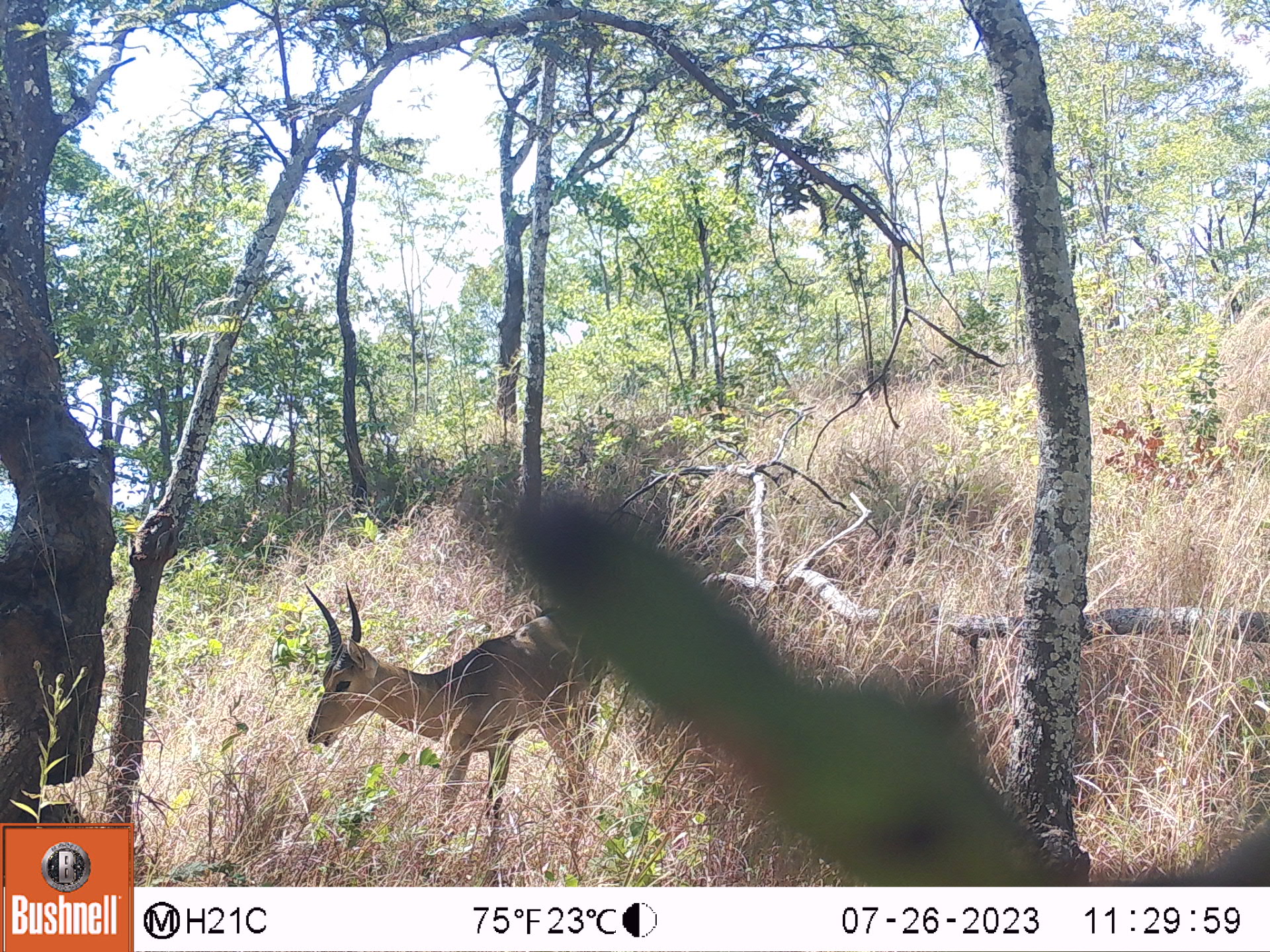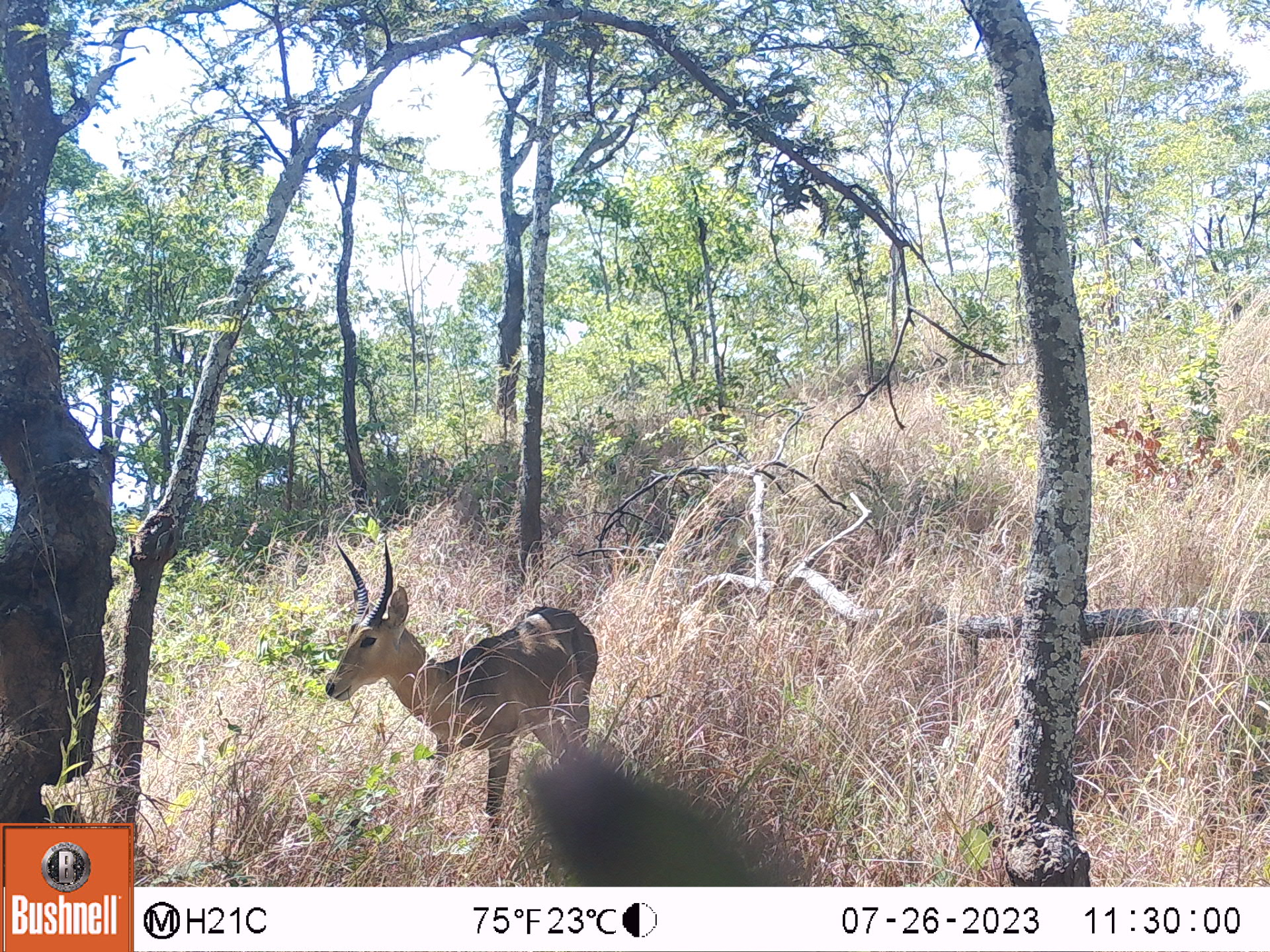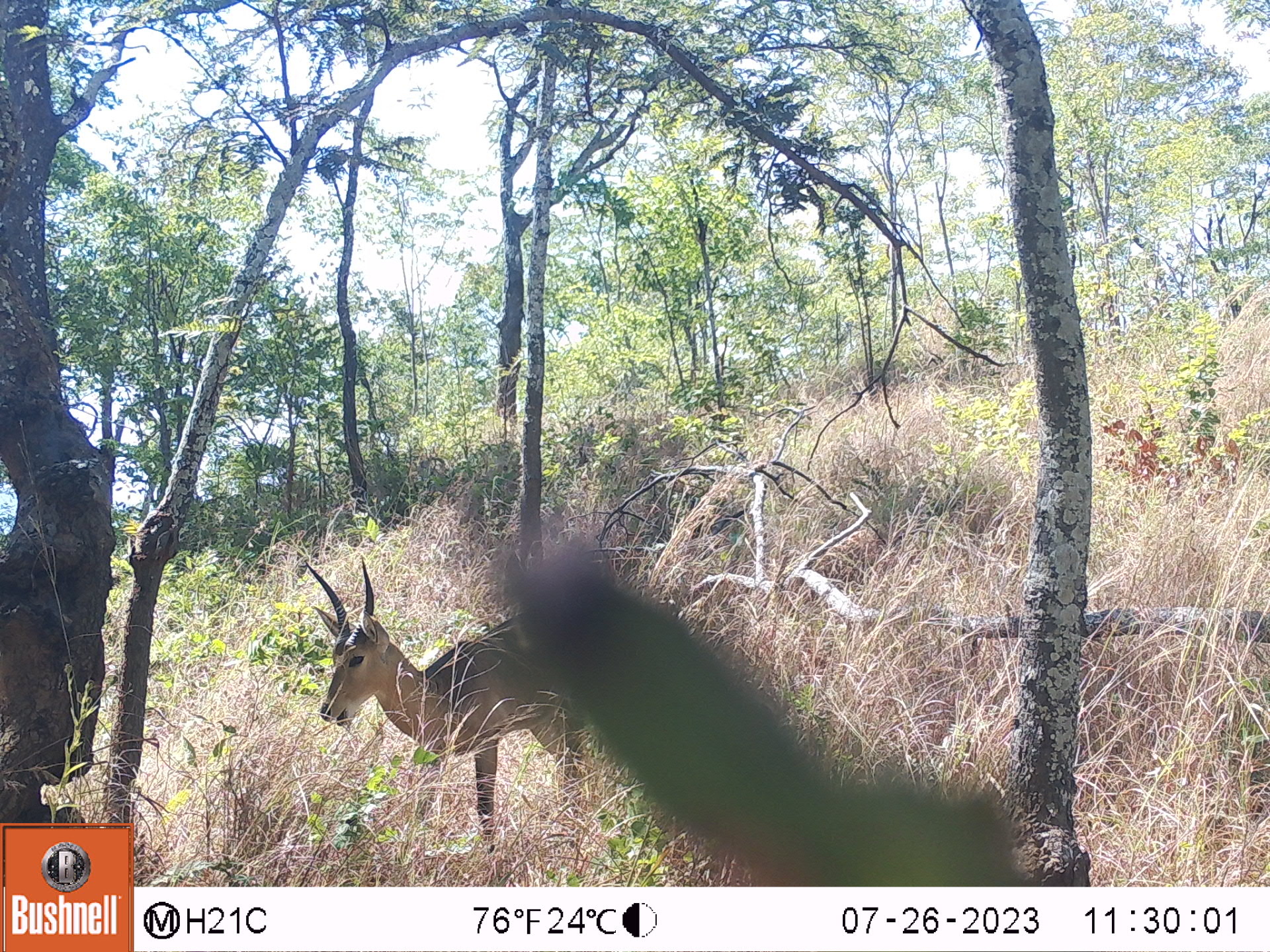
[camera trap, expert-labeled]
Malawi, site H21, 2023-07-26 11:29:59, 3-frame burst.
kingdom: Animalia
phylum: Chordata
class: Mammalia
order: Artiodactyla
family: Bovidae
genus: Redunca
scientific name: Redunca arundinum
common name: southern reedbuck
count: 1